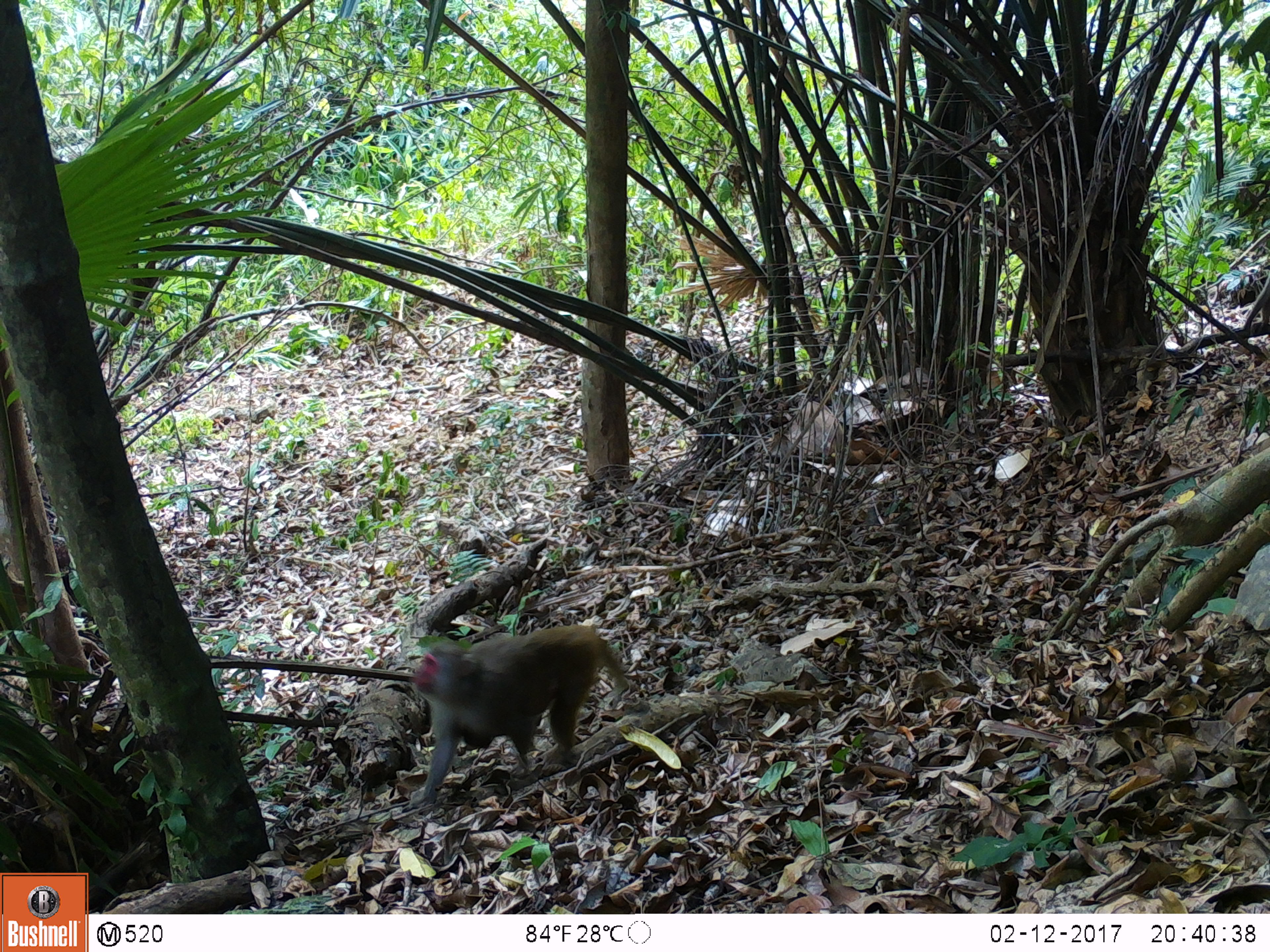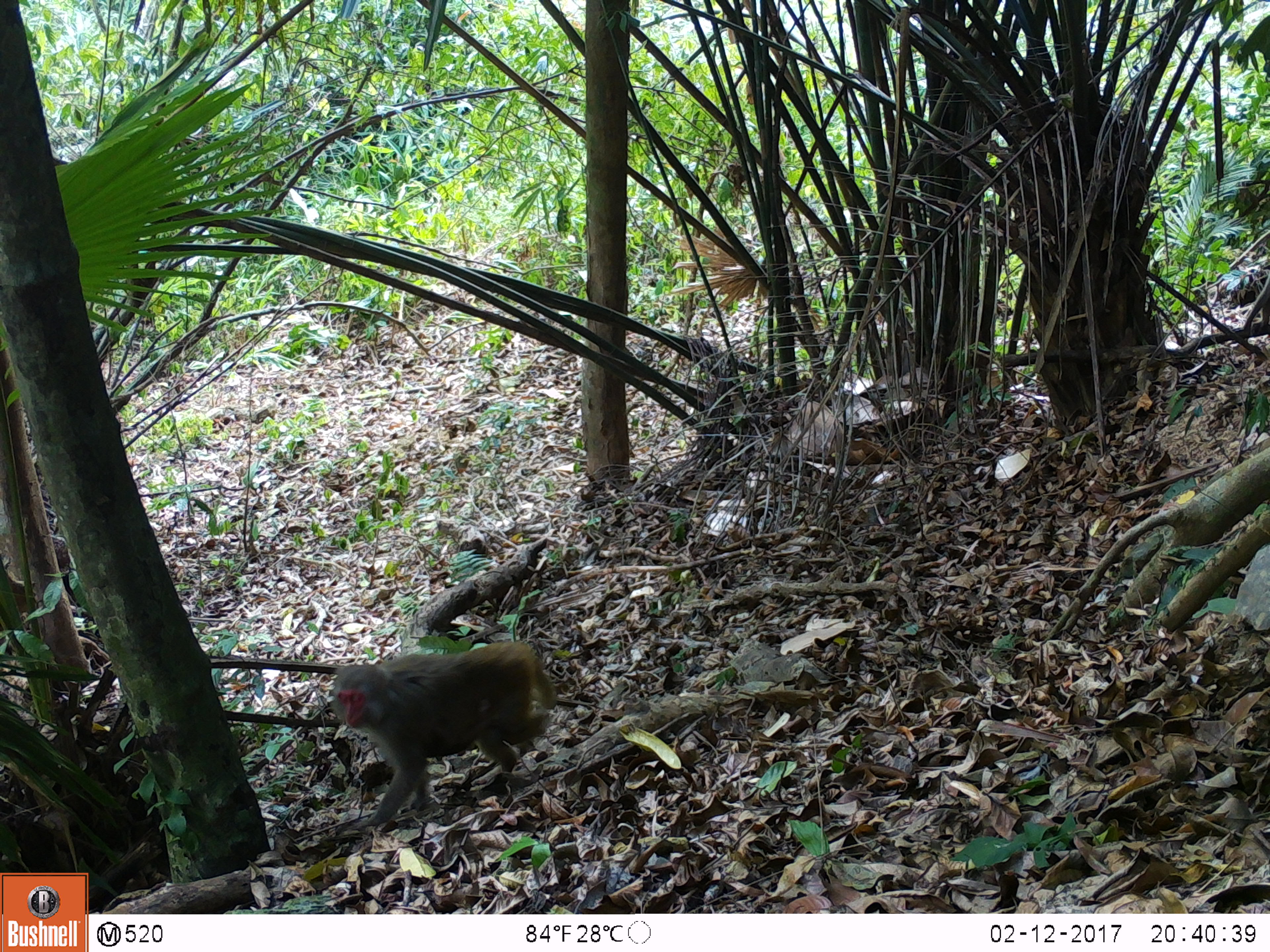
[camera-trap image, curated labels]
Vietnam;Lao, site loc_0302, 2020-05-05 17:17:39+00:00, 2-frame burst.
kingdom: Animalia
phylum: Chordata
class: Mammalia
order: Primates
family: Cercopithecidae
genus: Macaca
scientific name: Macaca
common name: macaques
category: assam or rhesus macaque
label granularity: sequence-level